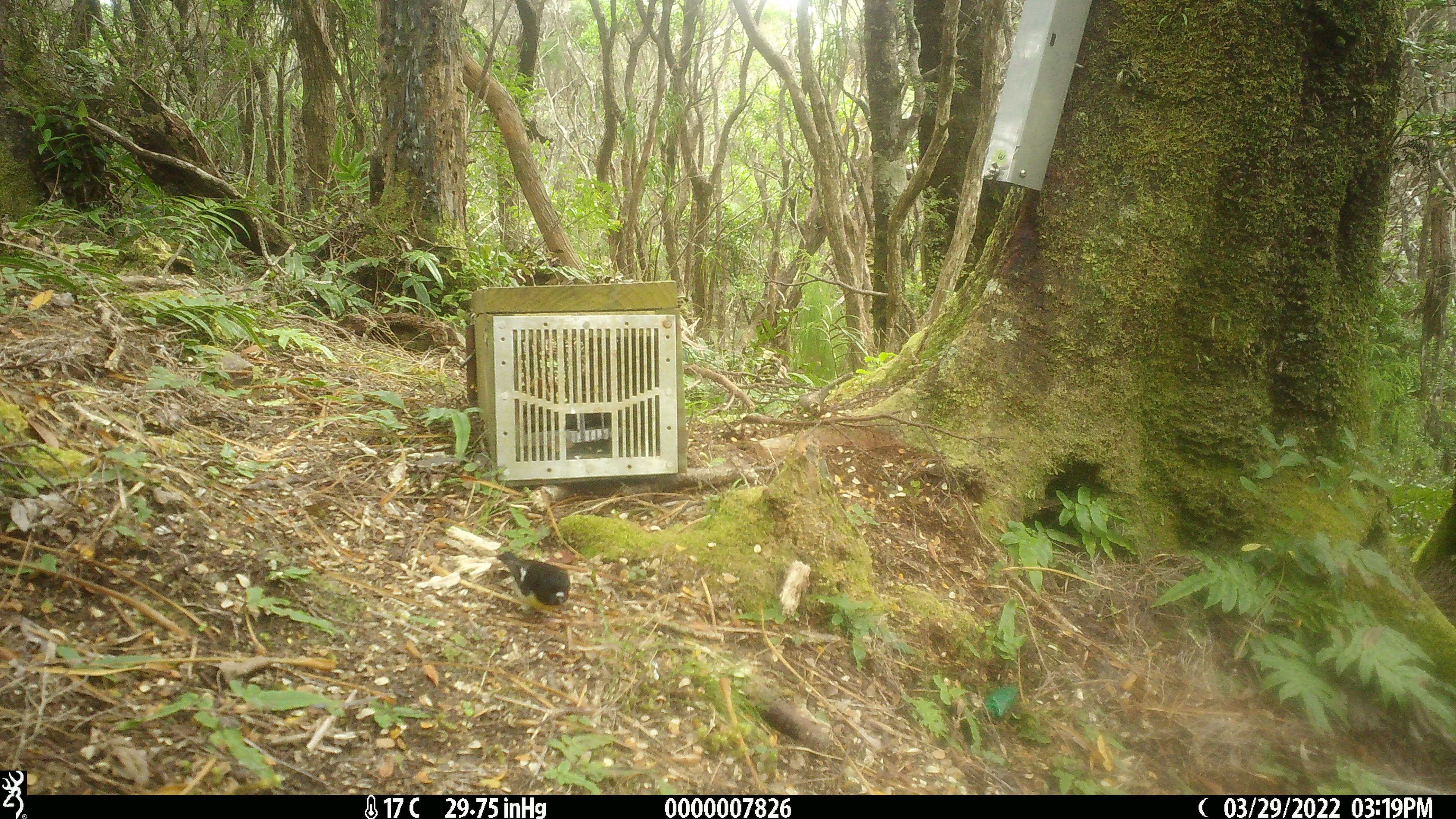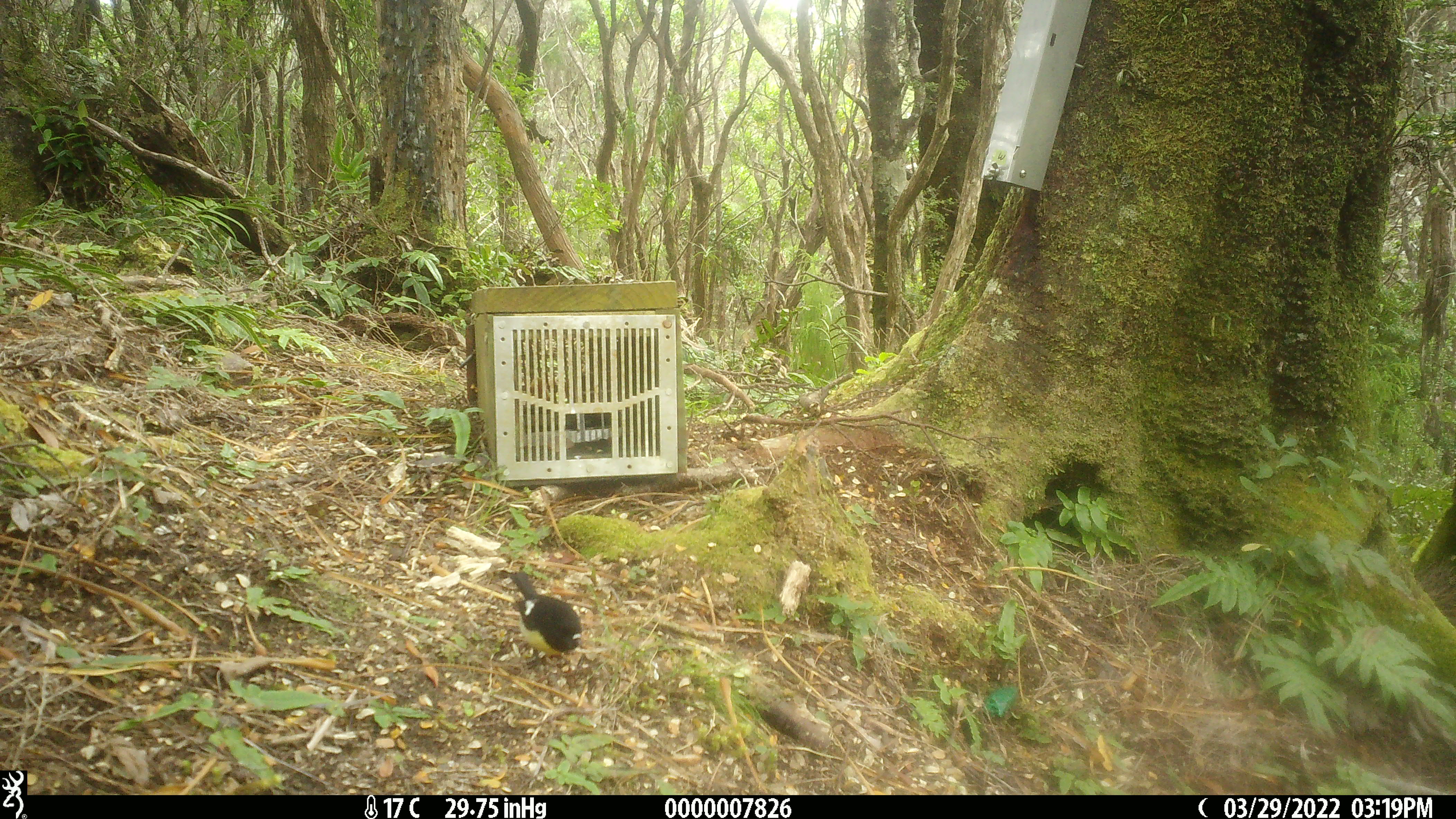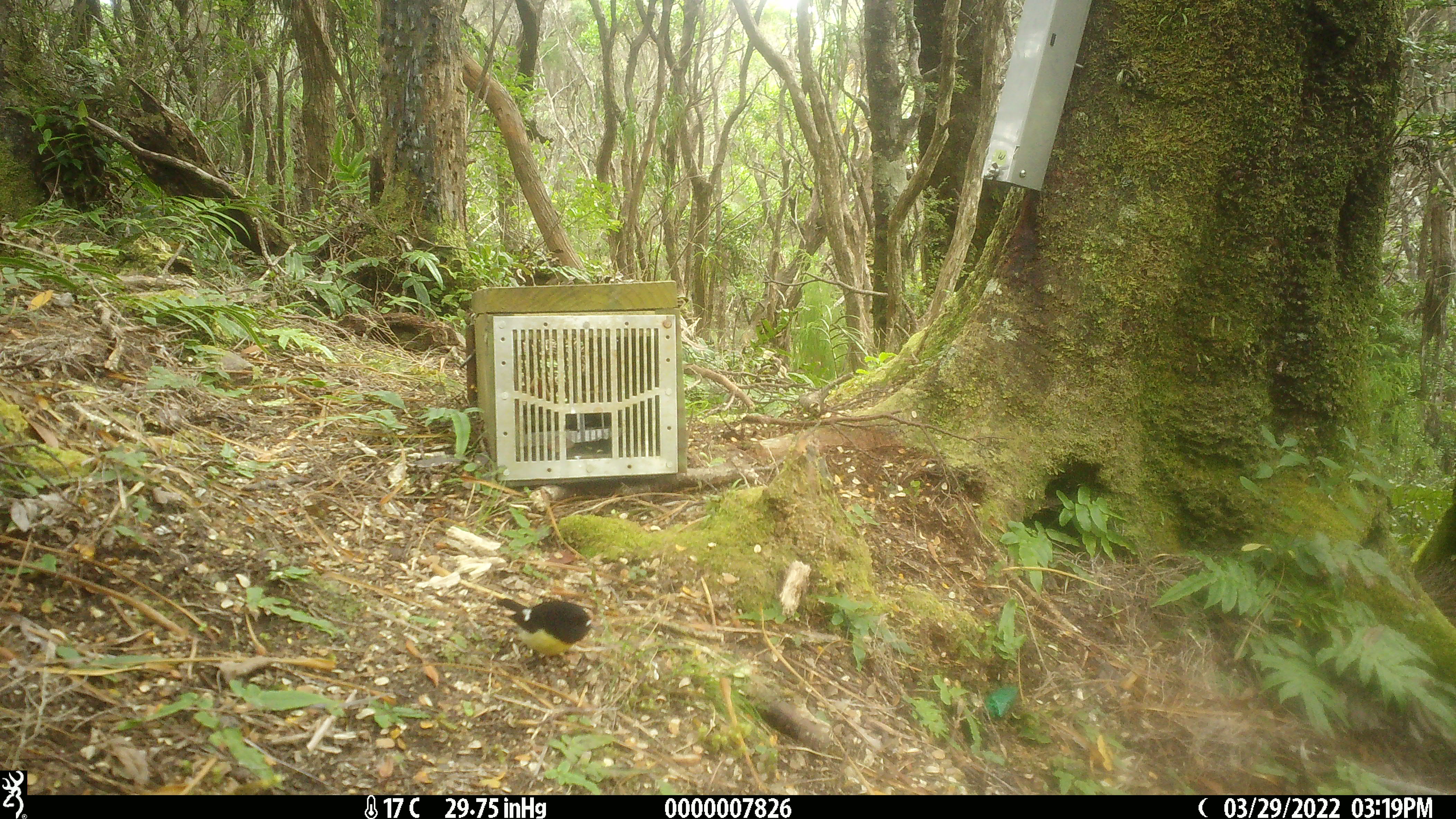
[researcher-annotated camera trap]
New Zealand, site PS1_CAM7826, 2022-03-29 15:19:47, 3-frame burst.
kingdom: Animalia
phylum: Chordata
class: Aves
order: Passeriformes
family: Petroicidae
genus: Petroica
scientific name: Petroica macrocephala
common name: tomtit